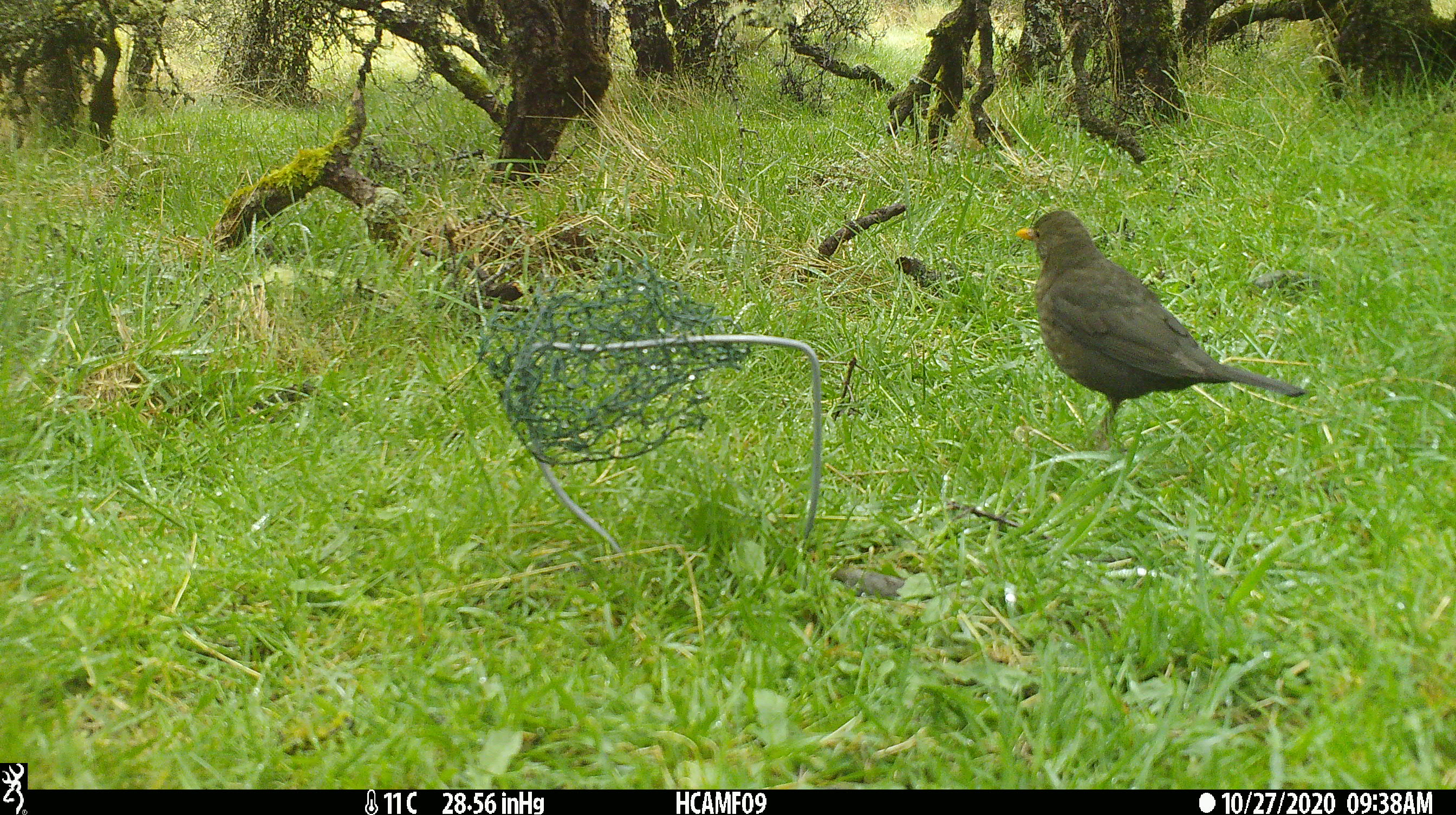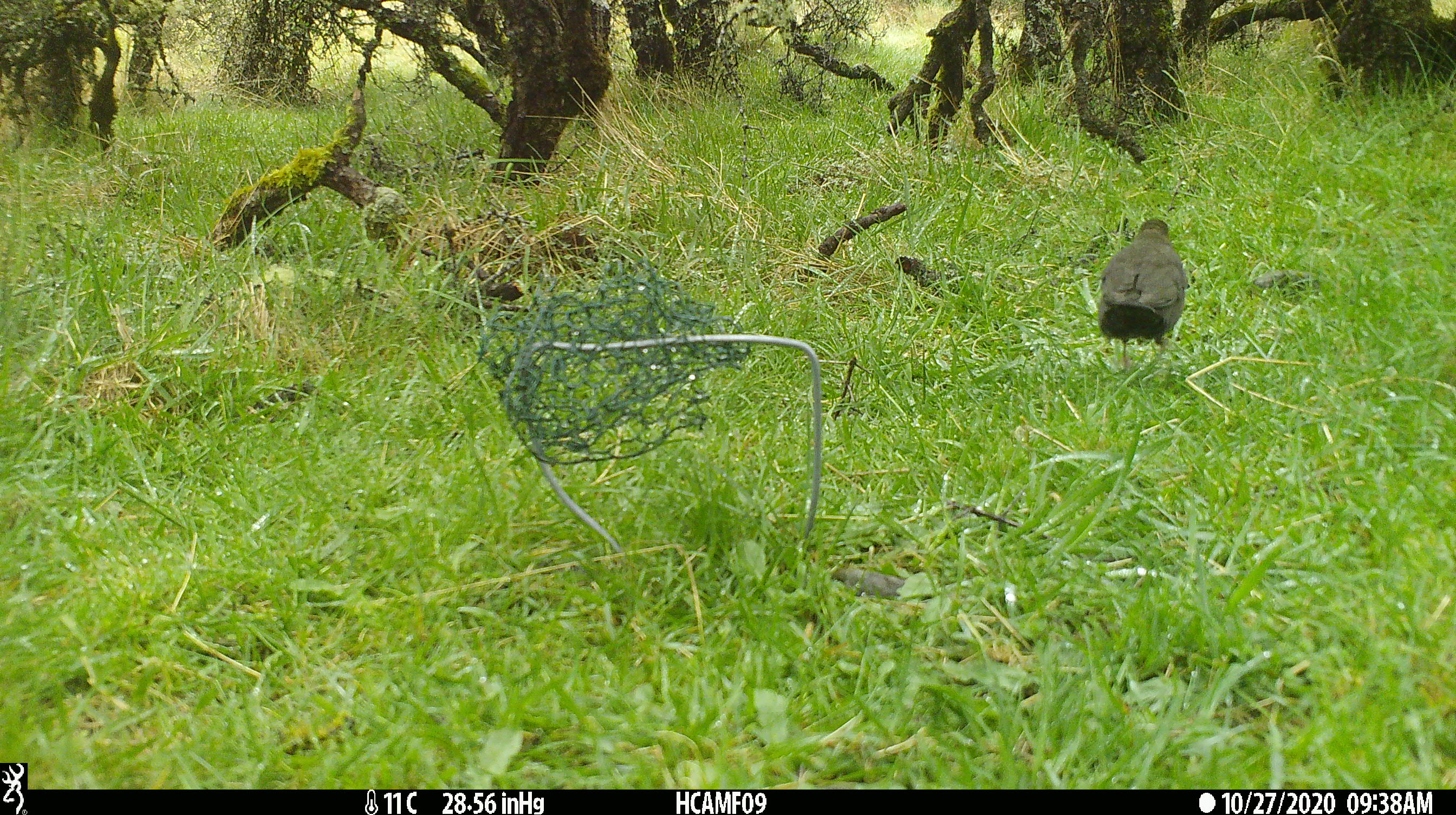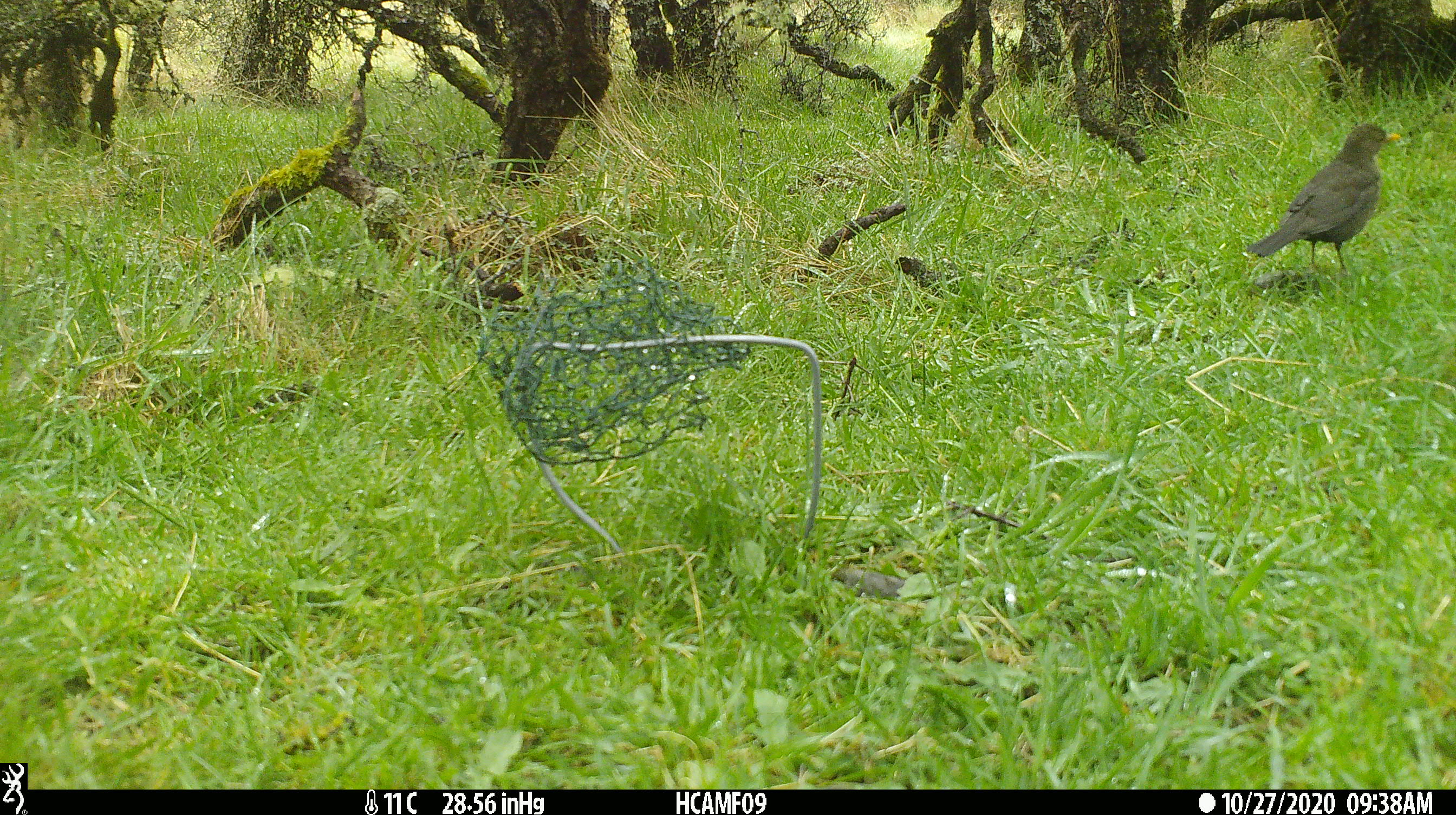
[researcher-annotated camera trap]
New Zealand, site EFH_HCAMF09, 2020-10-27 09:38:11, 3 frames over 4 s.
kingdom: Animalia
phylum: Chordata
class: Aves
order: Passeriformes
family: Turdidae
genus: Turdus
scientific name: Turdus merula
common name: eurasian blackbird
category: blackbird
Blackbird (eurasian blackbird) (Turdus merula).